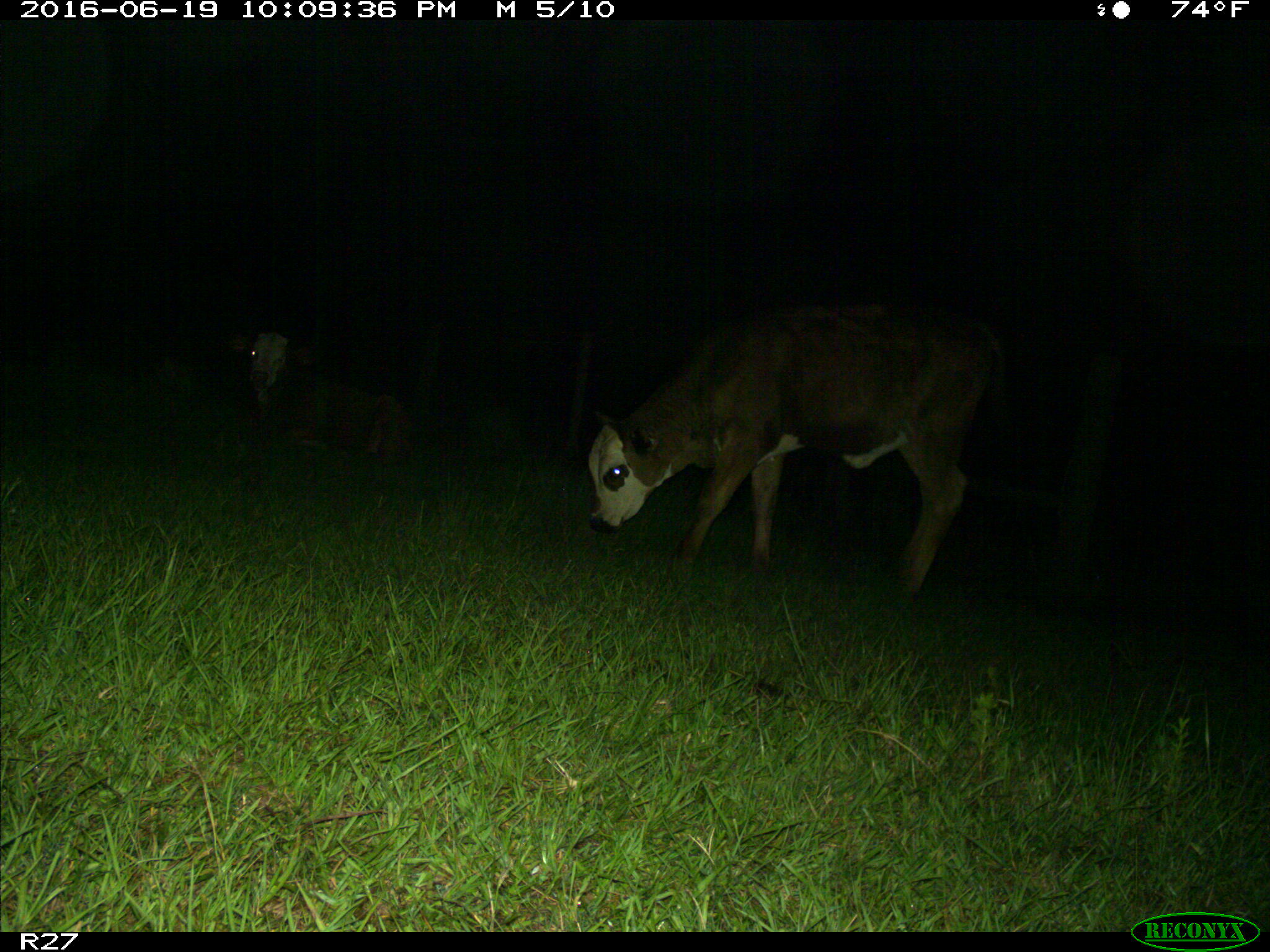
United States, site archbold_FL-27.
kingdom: Animalia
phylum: Chordata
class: Mammalia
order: Artiodactyla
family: Bovidae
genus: Bos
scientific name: Bos taurus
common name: domestic cow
Bos taurus (domestic cow).